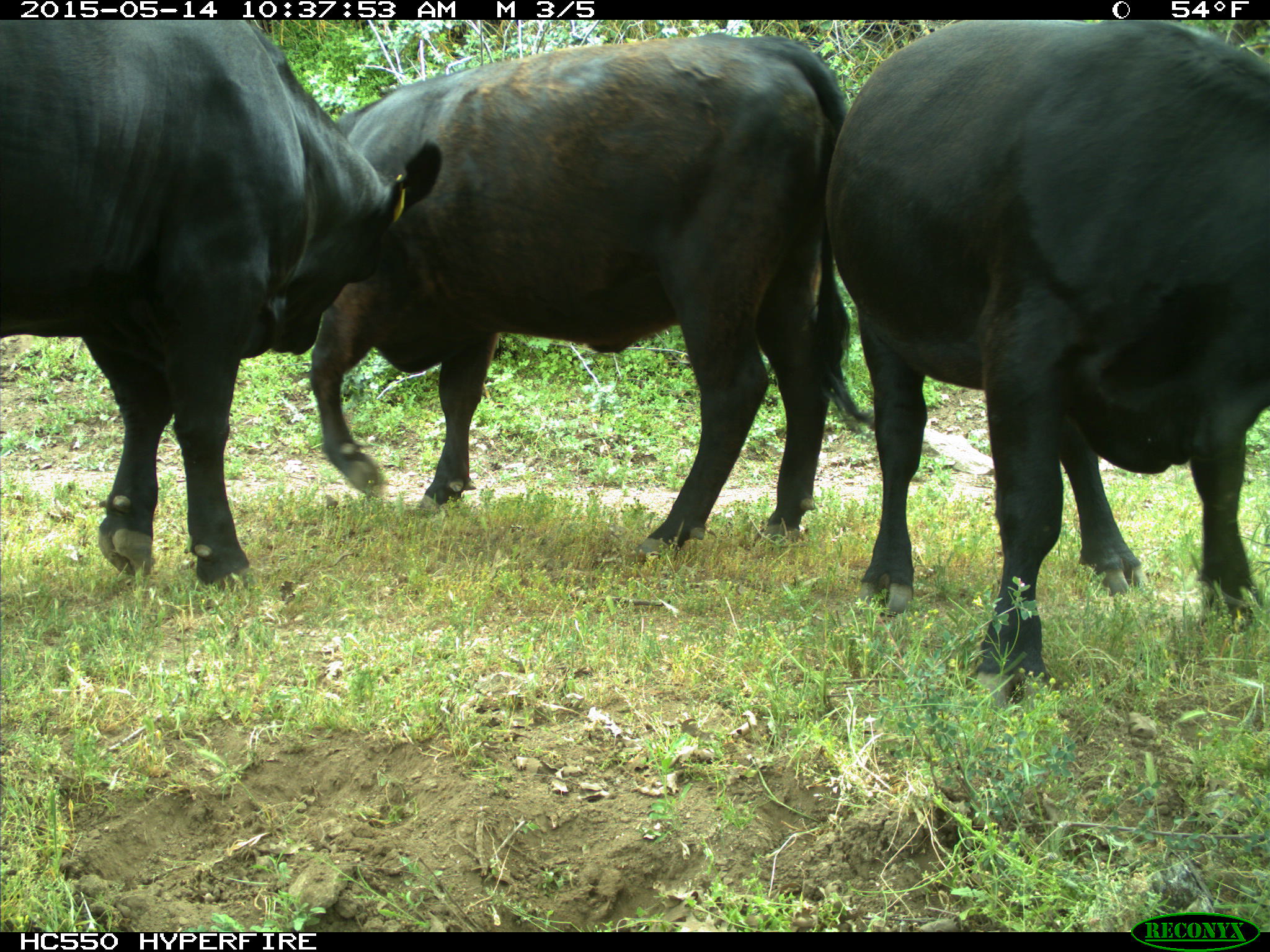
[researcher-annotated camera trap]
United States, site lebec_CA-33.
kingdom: Animalia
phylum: Chordata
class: Mammalia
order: Artiodactyla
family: Bovidae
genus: Bos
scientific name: Bos taurus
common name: domestic cow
Bos taurus (domestic cow).